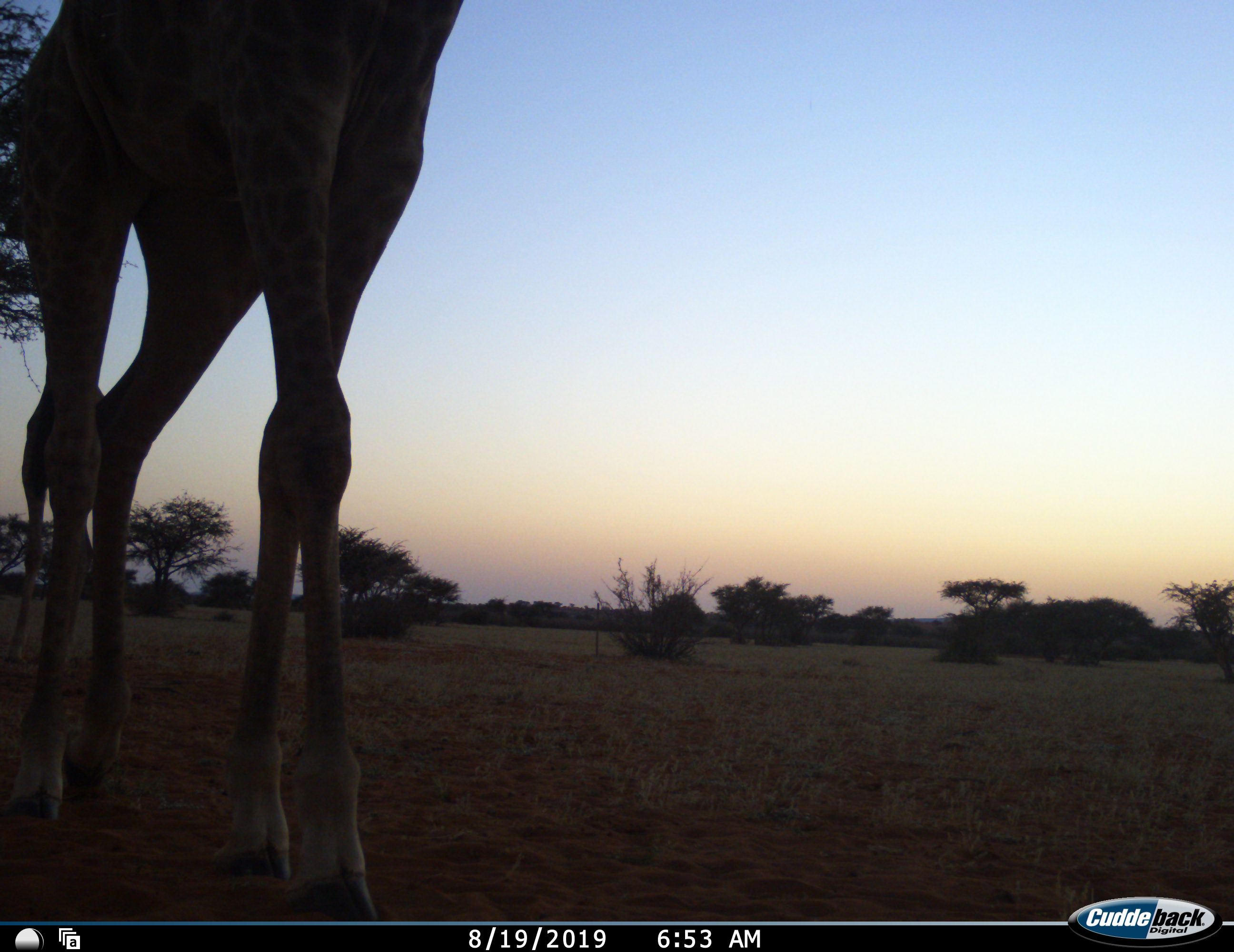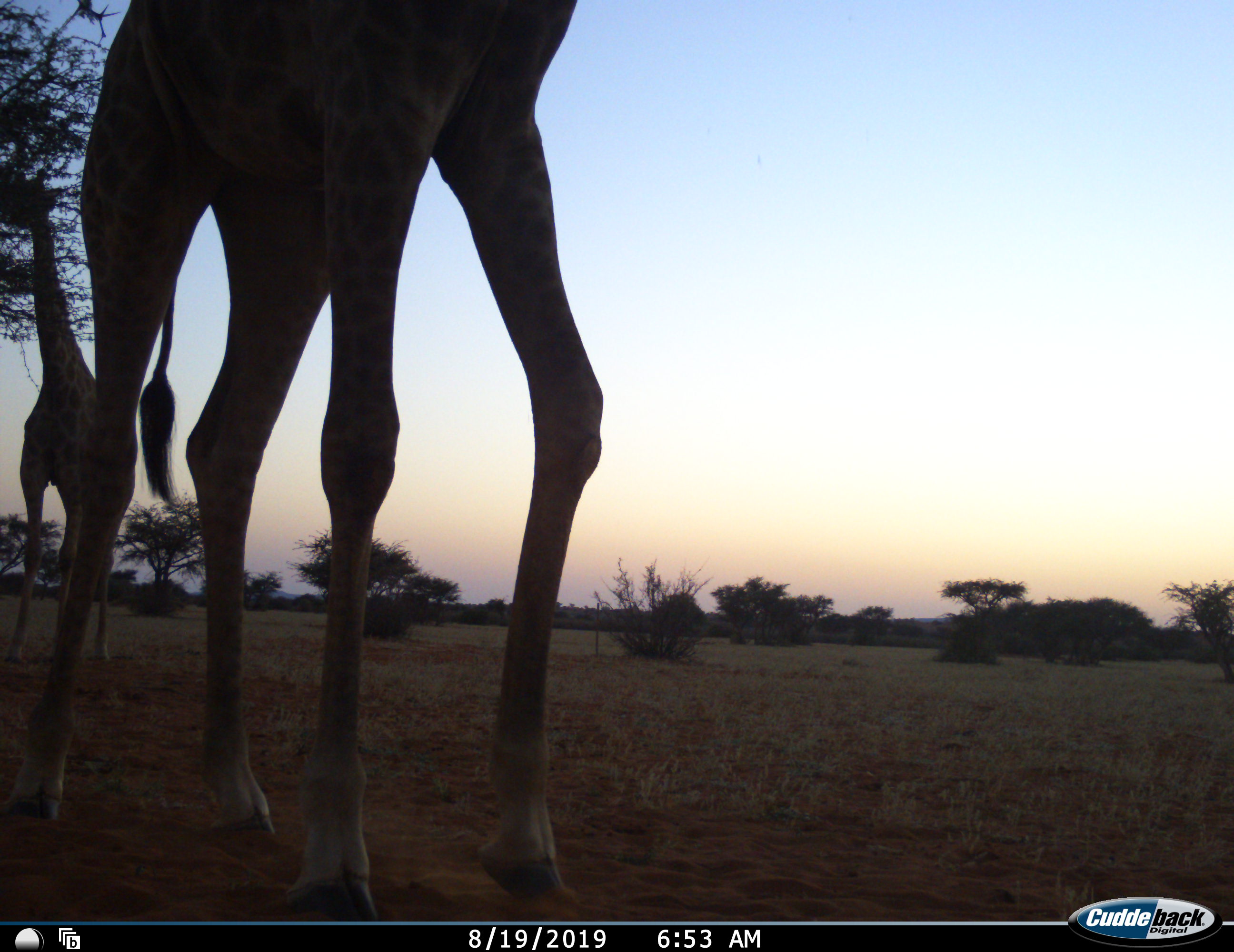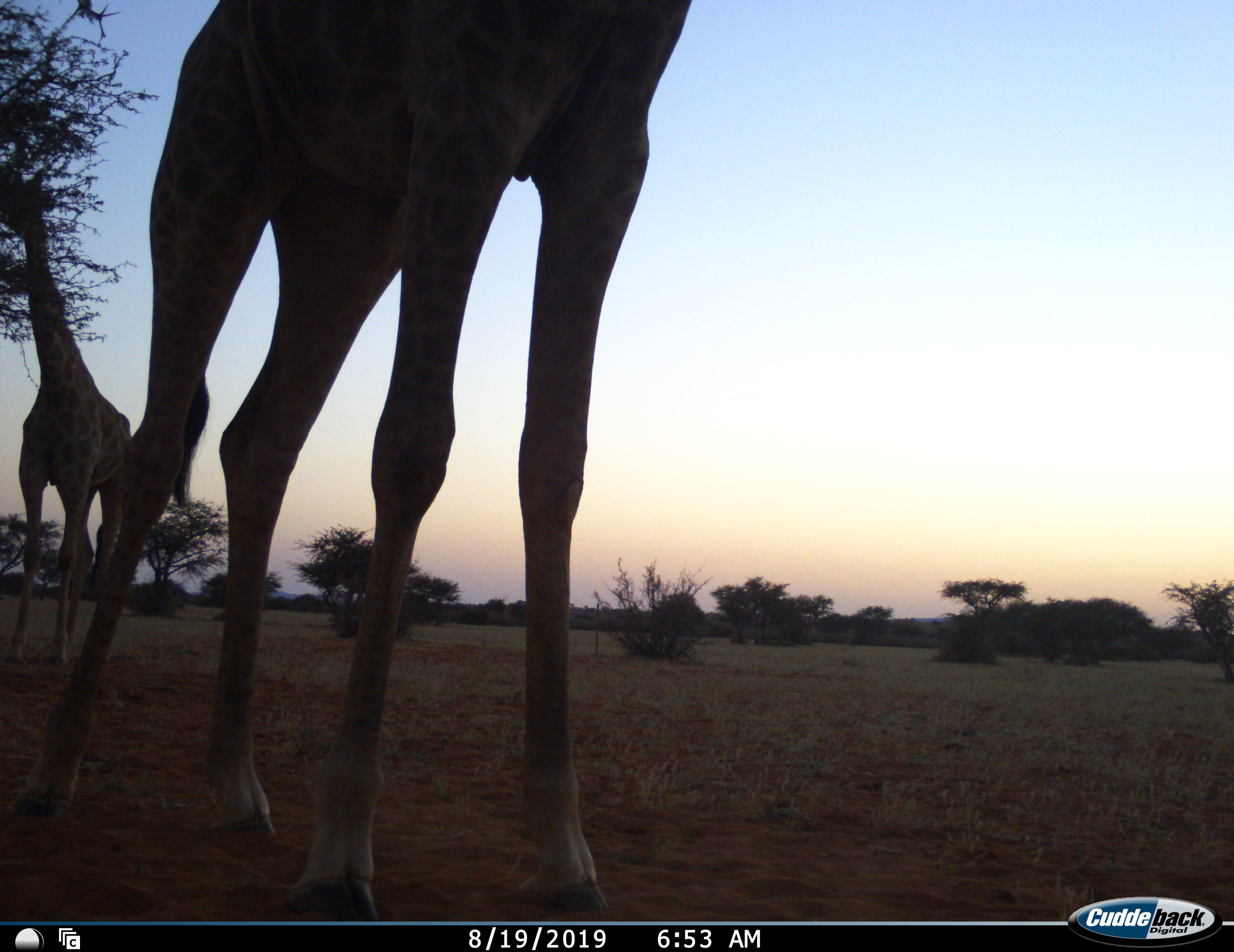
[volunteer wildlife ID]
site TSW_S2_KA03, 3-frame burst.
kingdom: Animalia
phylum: Chordata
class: Mammalia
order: Artiodactyla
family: Giraffidae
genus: Giraffa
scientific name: Giraffa camelopardalis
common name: giraffe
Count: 2.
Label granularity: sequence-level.